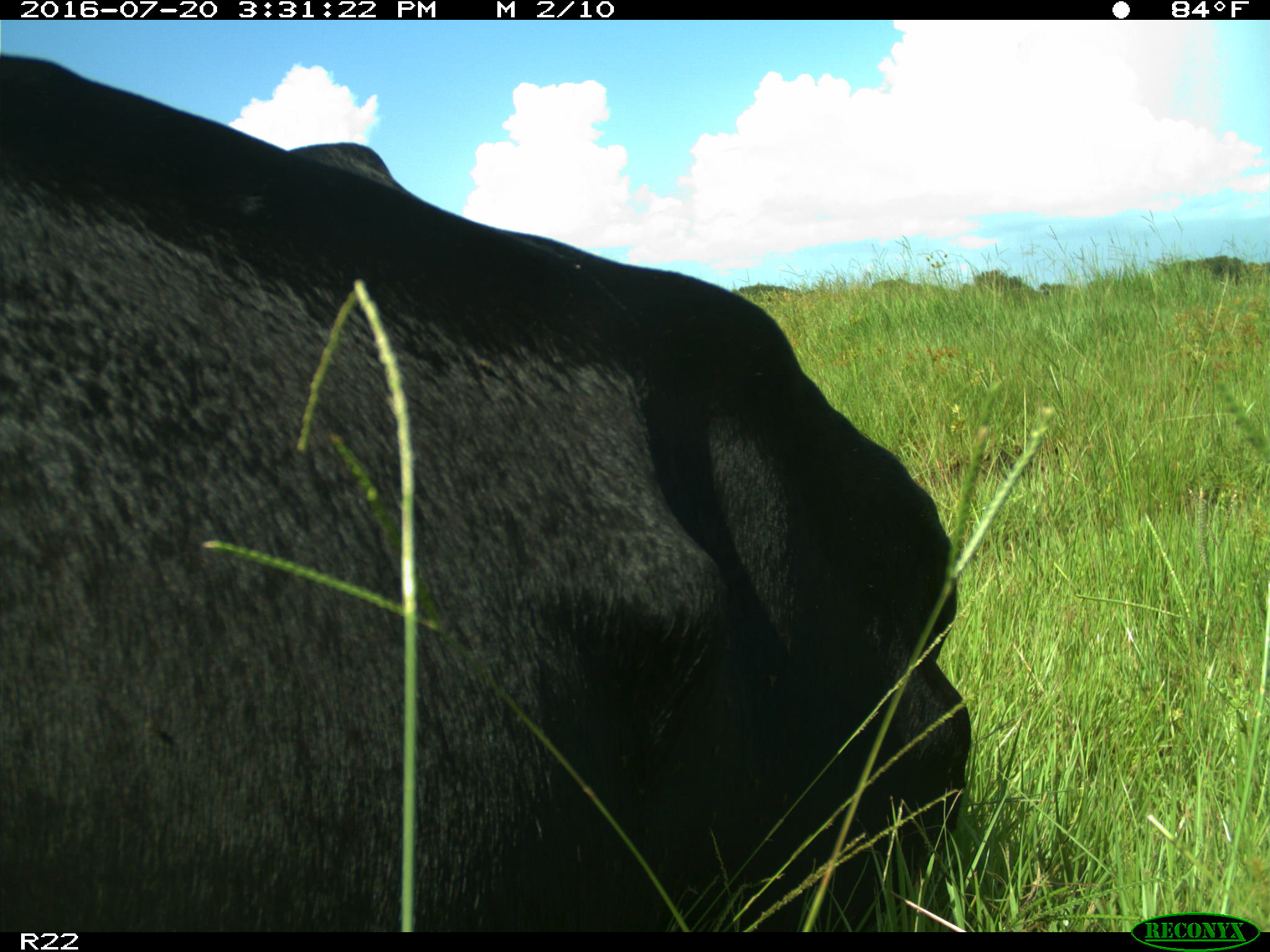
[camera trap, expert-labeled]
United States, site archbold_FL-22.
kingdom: Animalia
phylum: Chordata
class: Mammalia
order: Artiodactyla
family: Bovidae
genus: Bos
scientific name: Bos taurus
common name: domestic cow